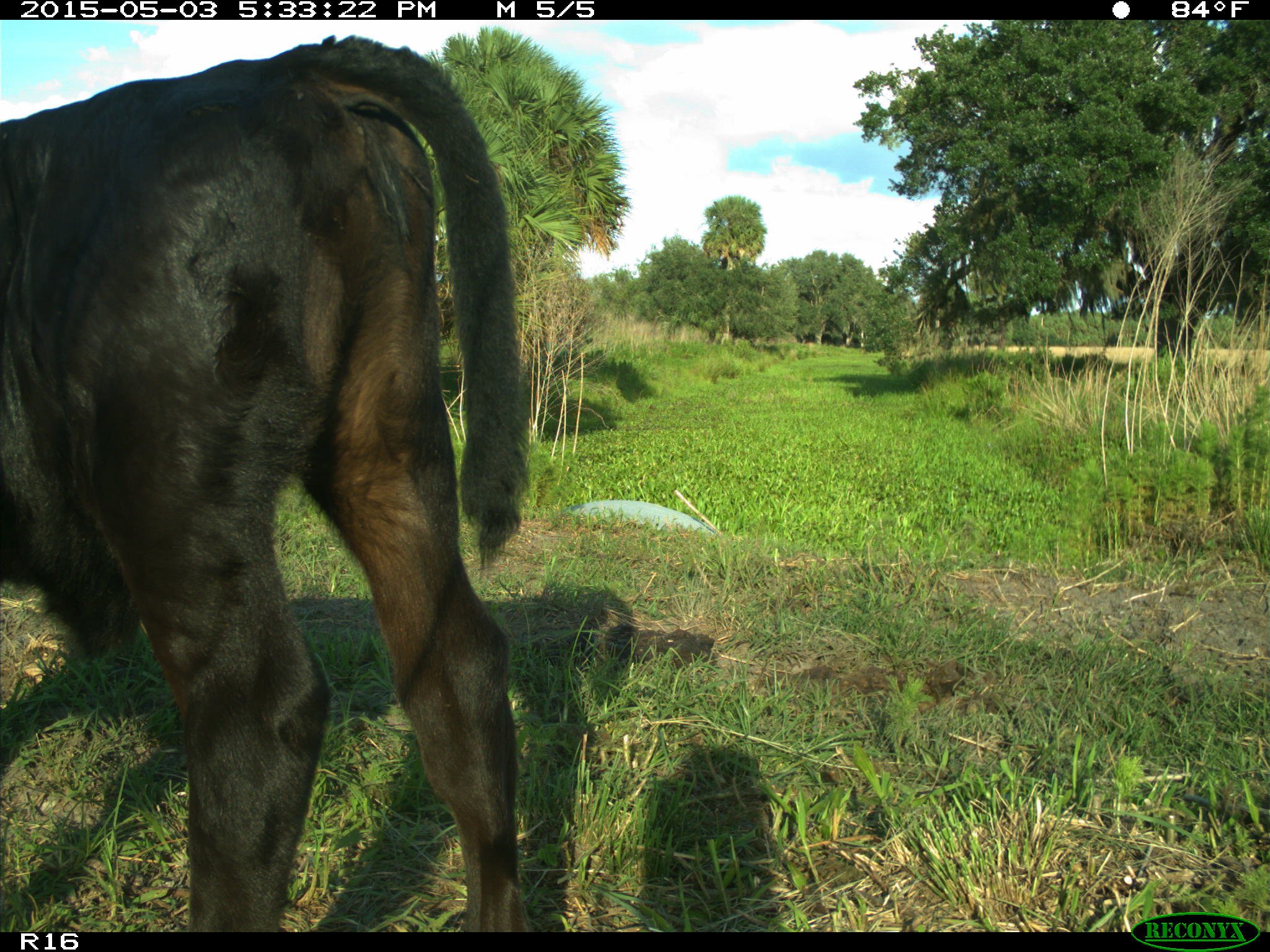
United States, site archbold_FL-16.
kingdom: Animalia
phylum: Chordata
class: Mammalia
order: Artiodactyla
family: Bovidae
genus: Bos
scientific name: Bos taurus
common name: domestic cow